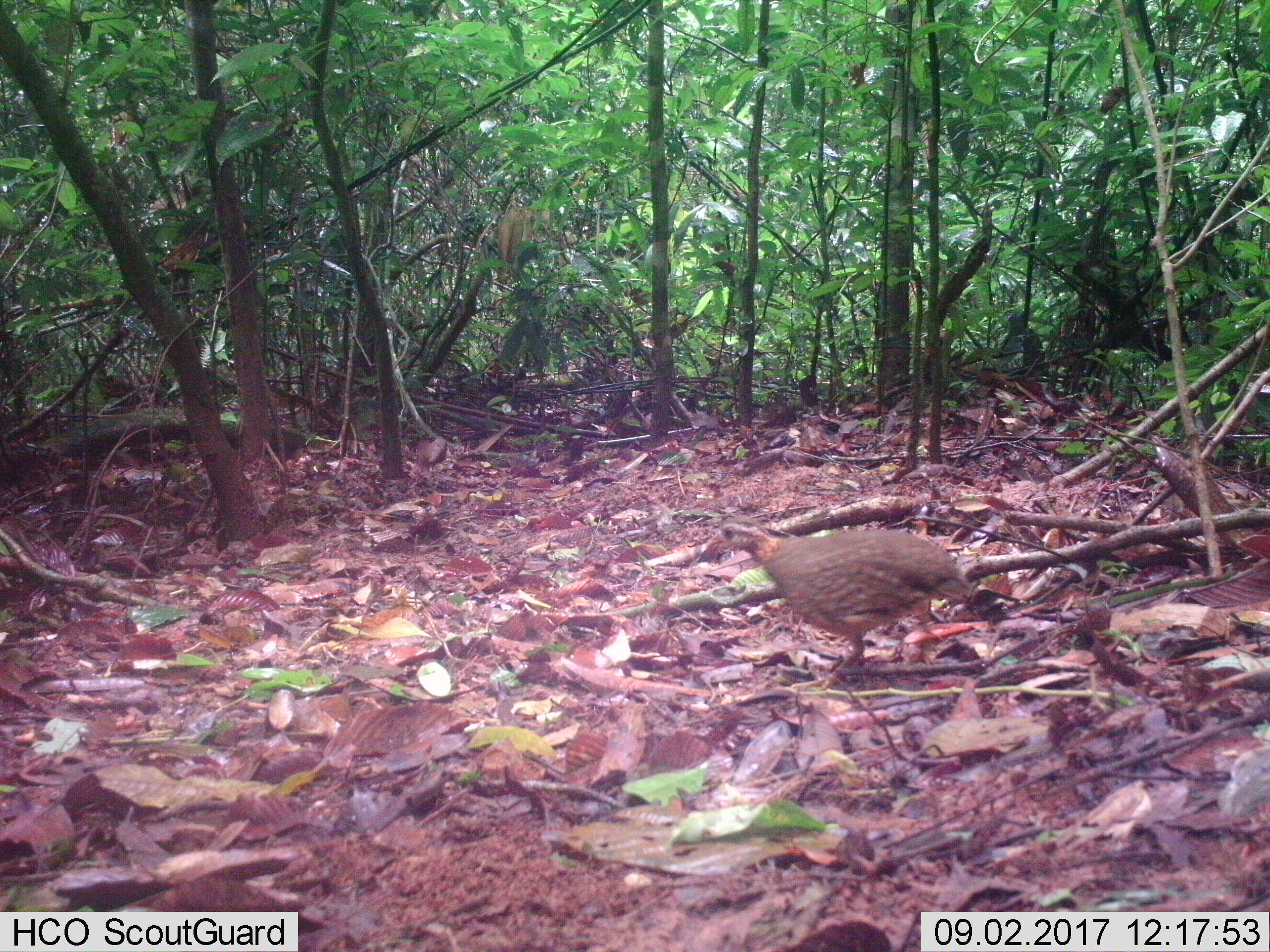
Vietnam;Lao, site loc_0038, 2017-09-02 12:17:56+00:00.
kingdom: Animalia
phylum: Chordata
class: Aves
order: Galliformes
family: Phasianidae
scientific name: Phasianidae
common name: partridge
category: unidentified partridge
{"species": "unidentified partridge (partridge) (Phasianidae)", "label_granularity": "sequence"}